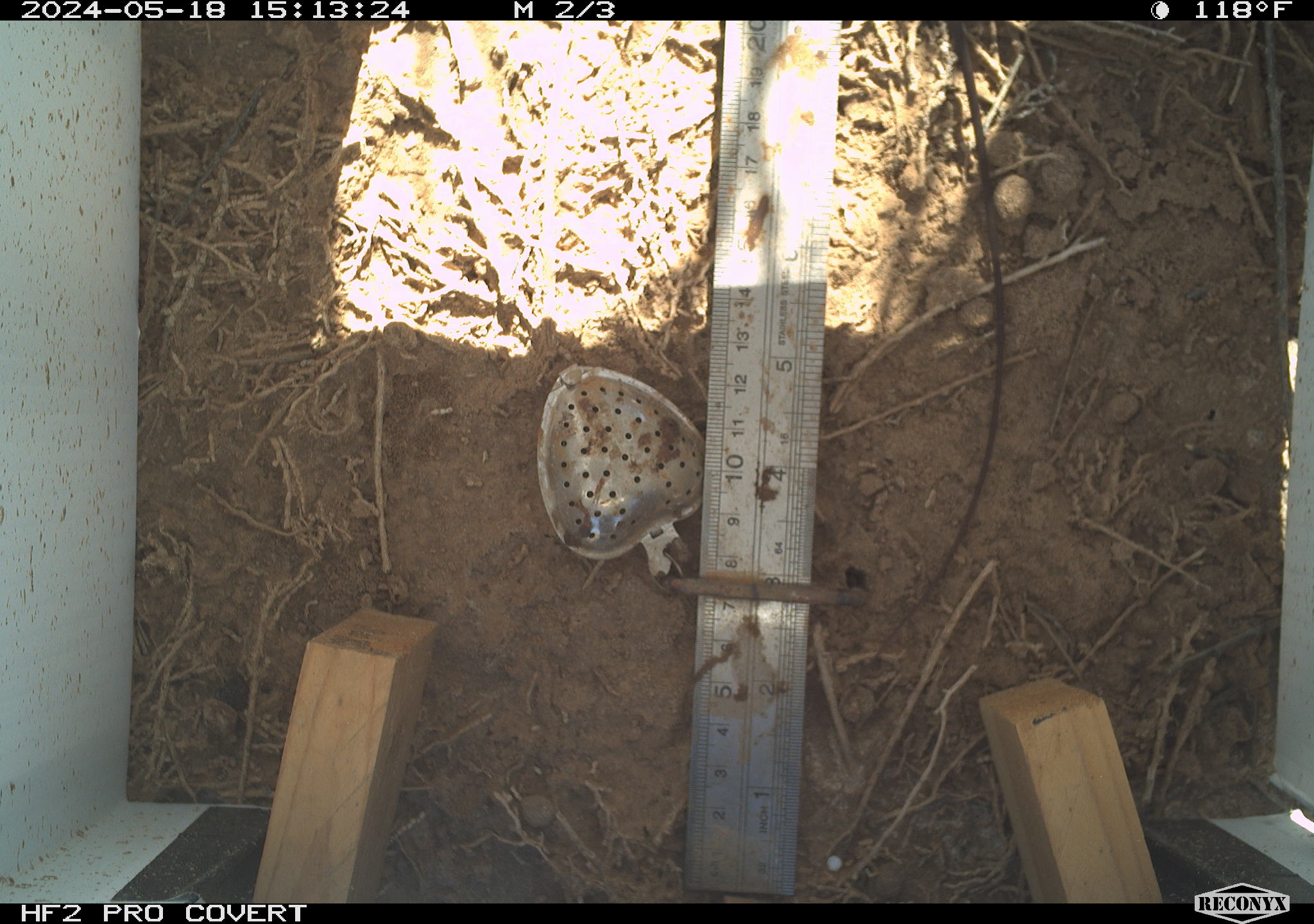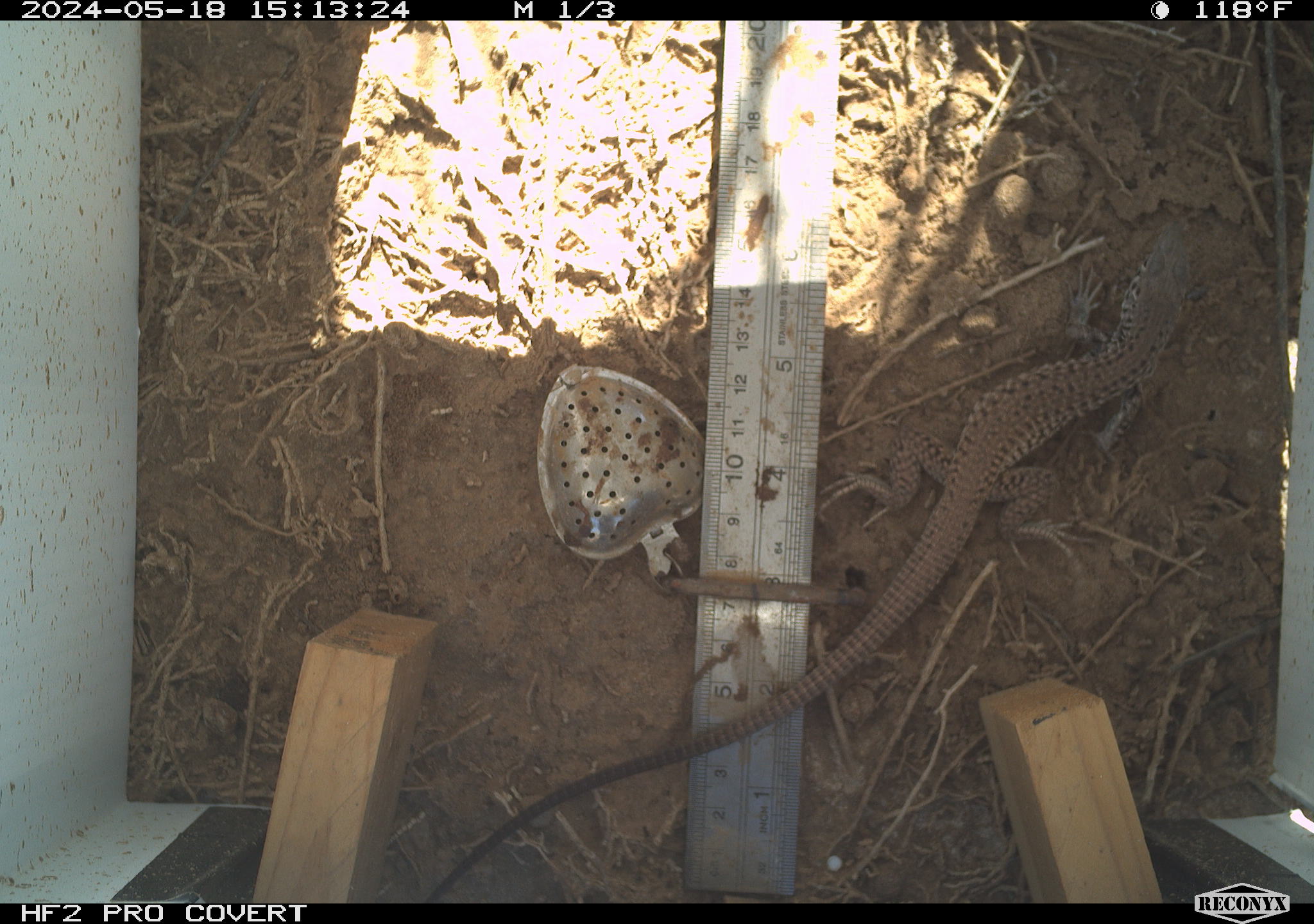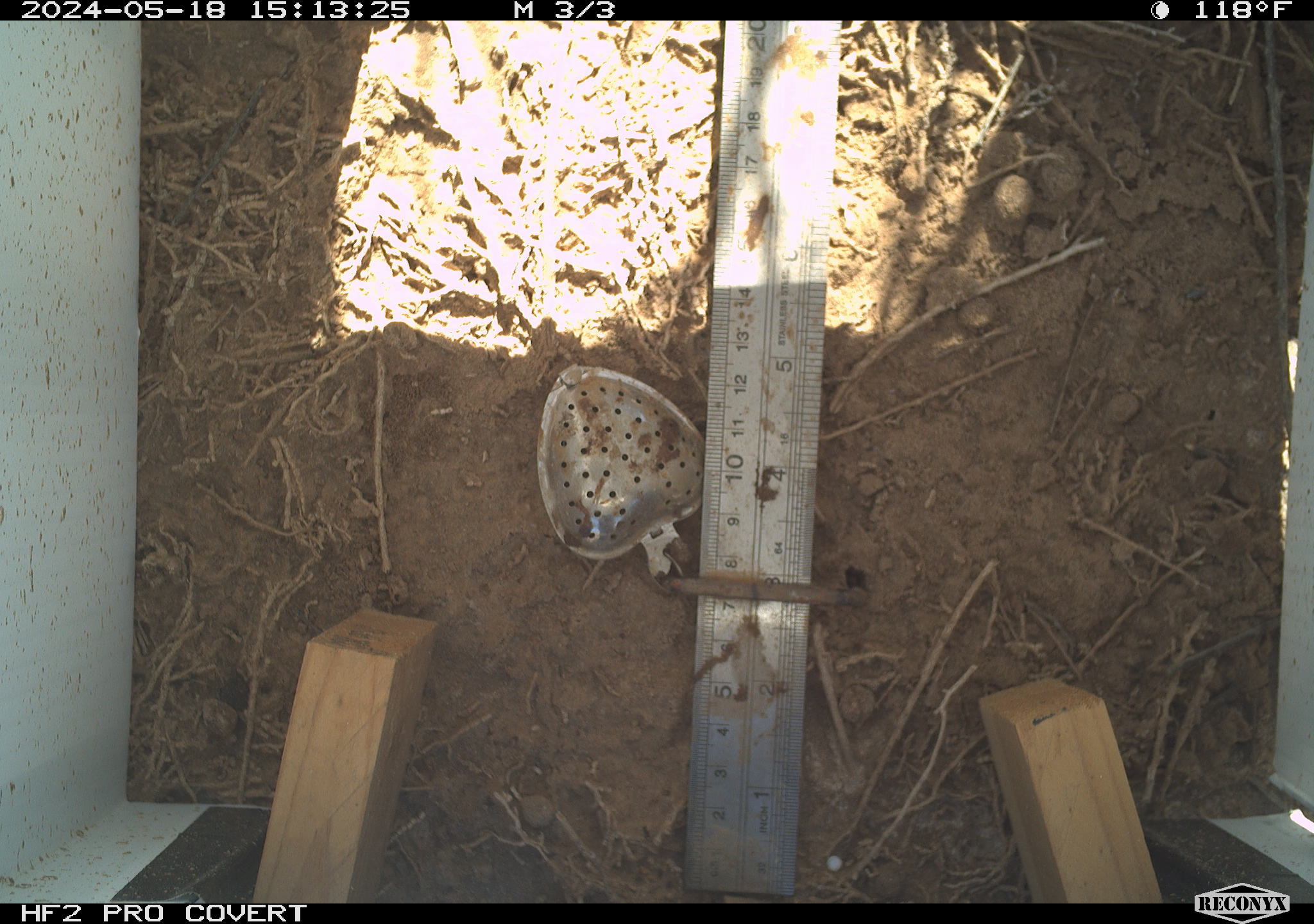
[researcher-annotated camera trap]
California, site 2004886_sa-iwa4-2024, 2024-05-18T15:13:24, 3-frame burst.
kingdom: Animalia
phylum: Chordata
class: Reptilia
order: Squamata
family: Teiidae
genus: Aspidoscelis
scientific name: Aspidoscelis tigris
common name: western whiptail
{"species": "western whiptail (Aspidoscelis tigris)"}